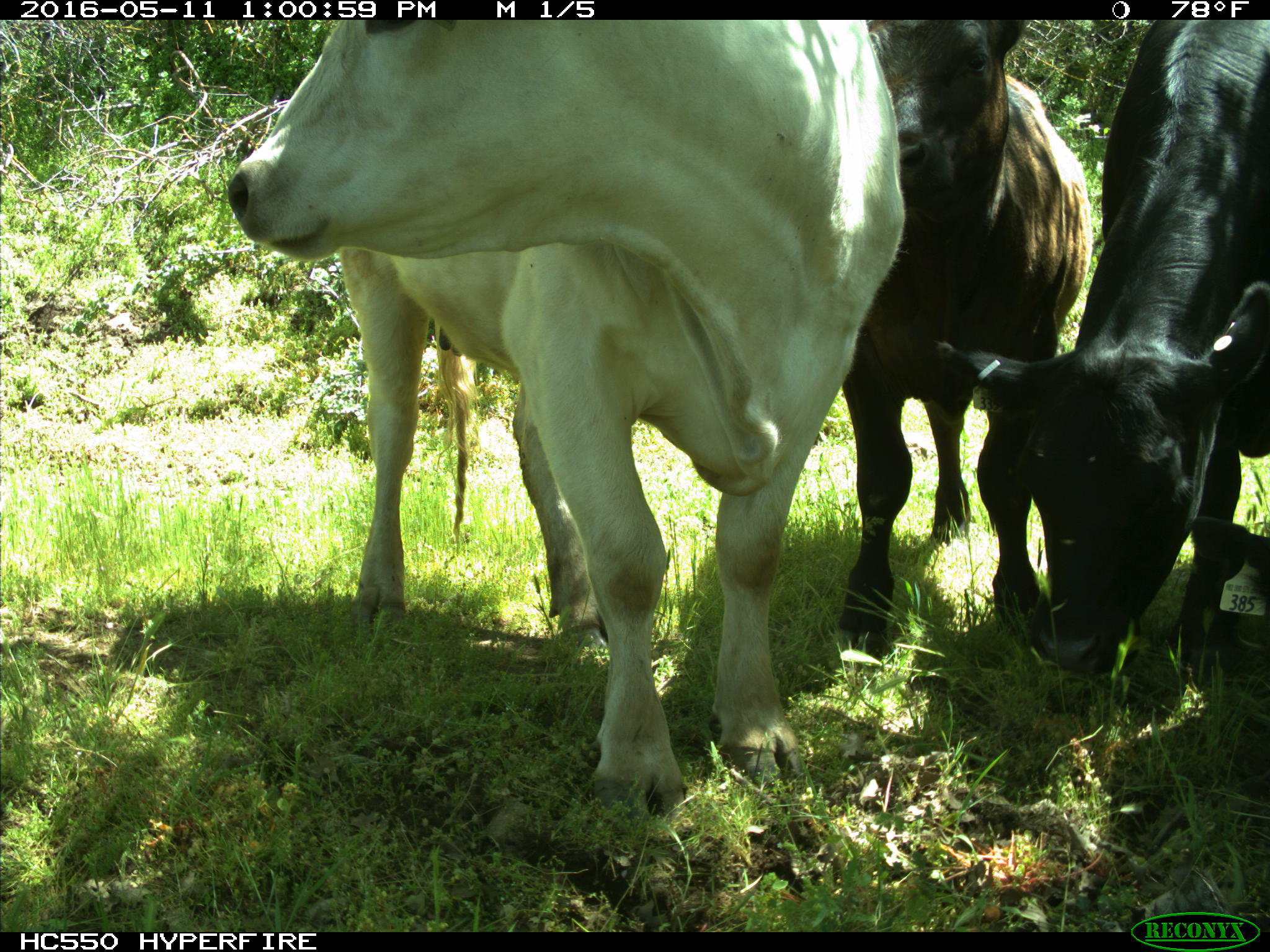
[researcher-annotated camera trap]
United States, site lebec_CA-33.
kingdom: Animalia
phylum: Chordata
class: Mammalia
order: Artiodactyla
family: Bovidae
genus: Bos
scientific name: Bos taurus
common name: domestic cow